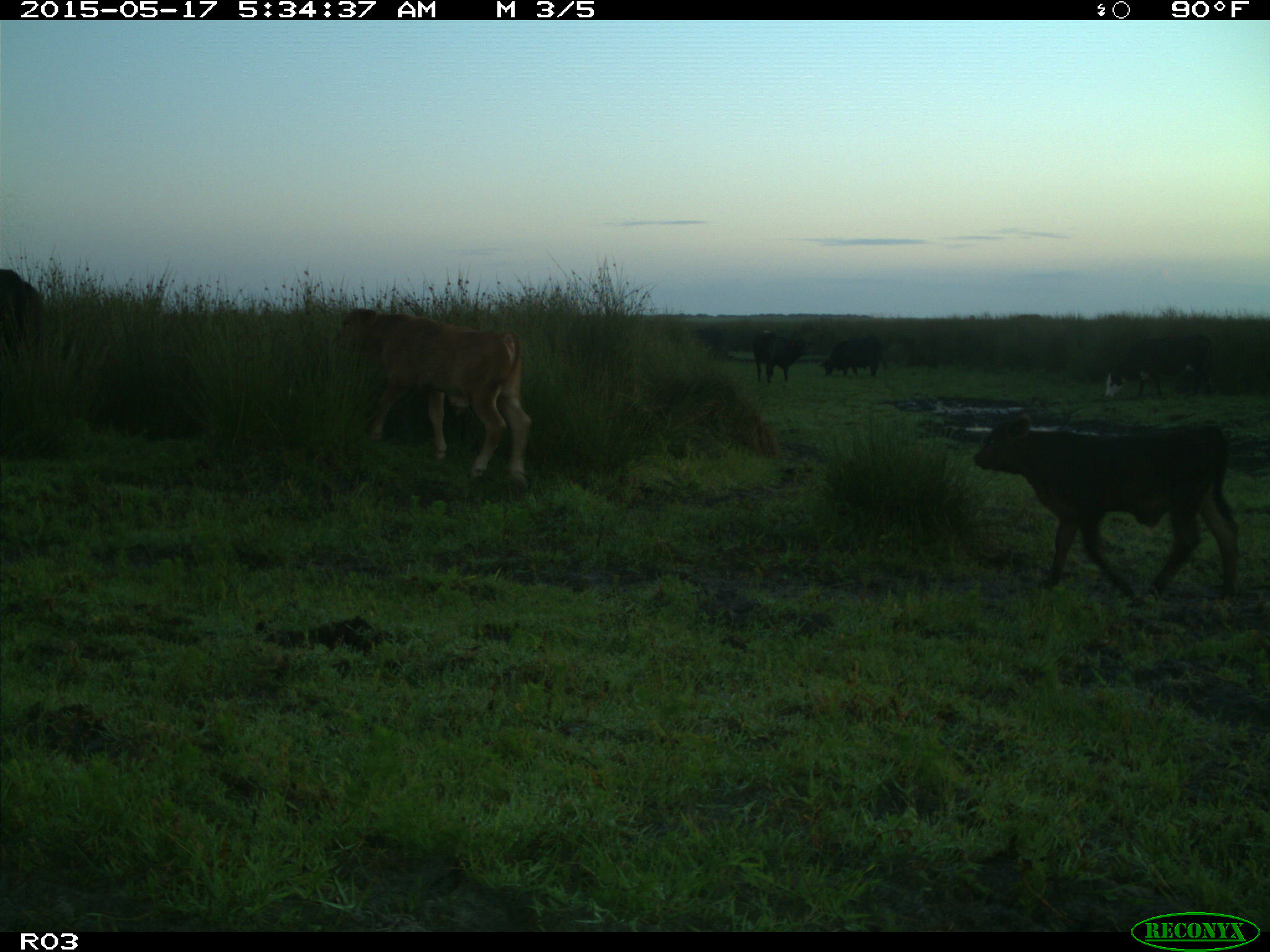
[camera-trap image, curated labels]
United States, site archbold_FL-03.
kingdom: Animalia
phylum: Chordata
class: Mammalia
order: Artiodactyla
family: Bovidae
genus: Bos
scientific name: Bos taurus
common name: domestic cow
Bos taurus (domestic cow).